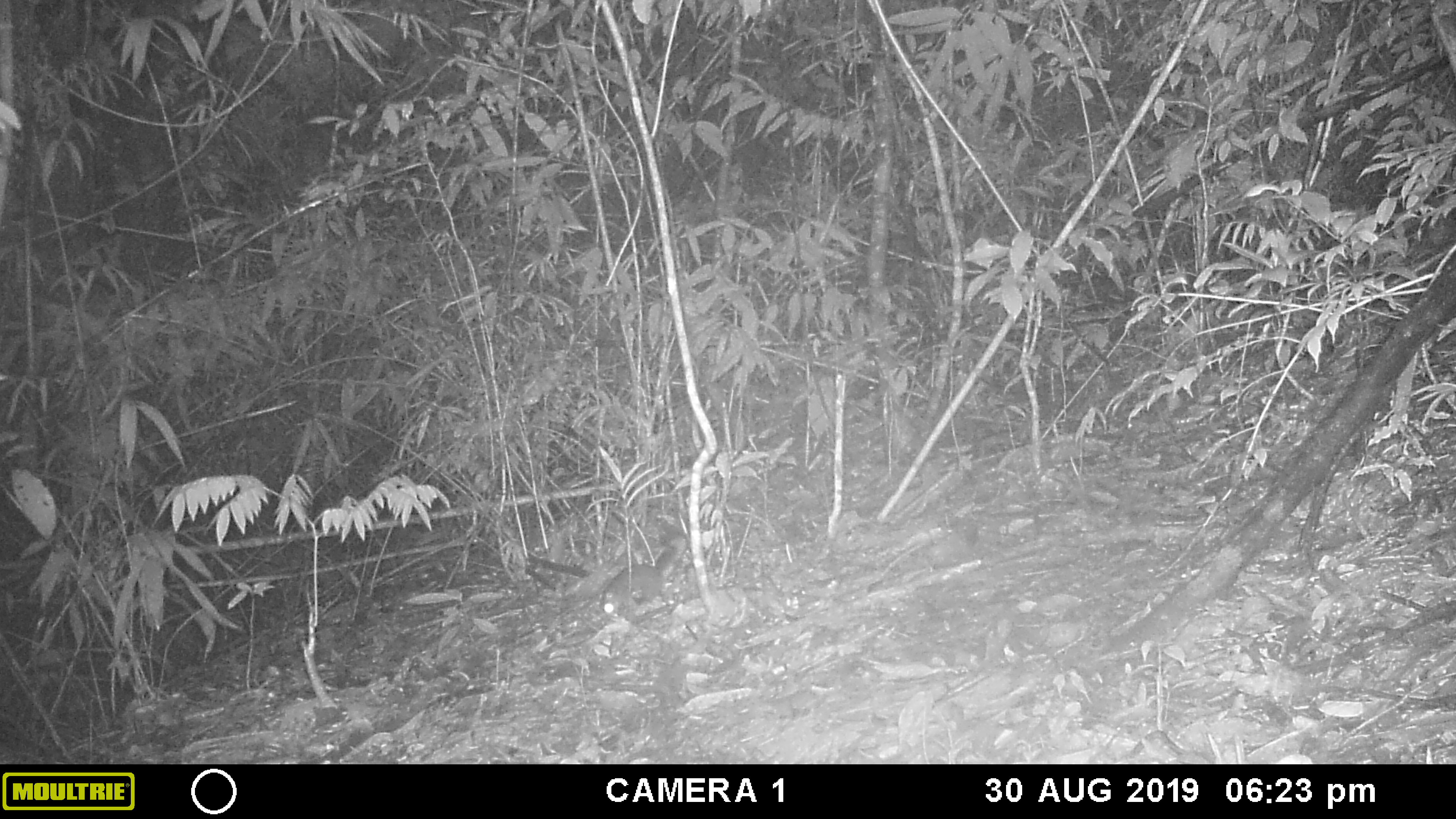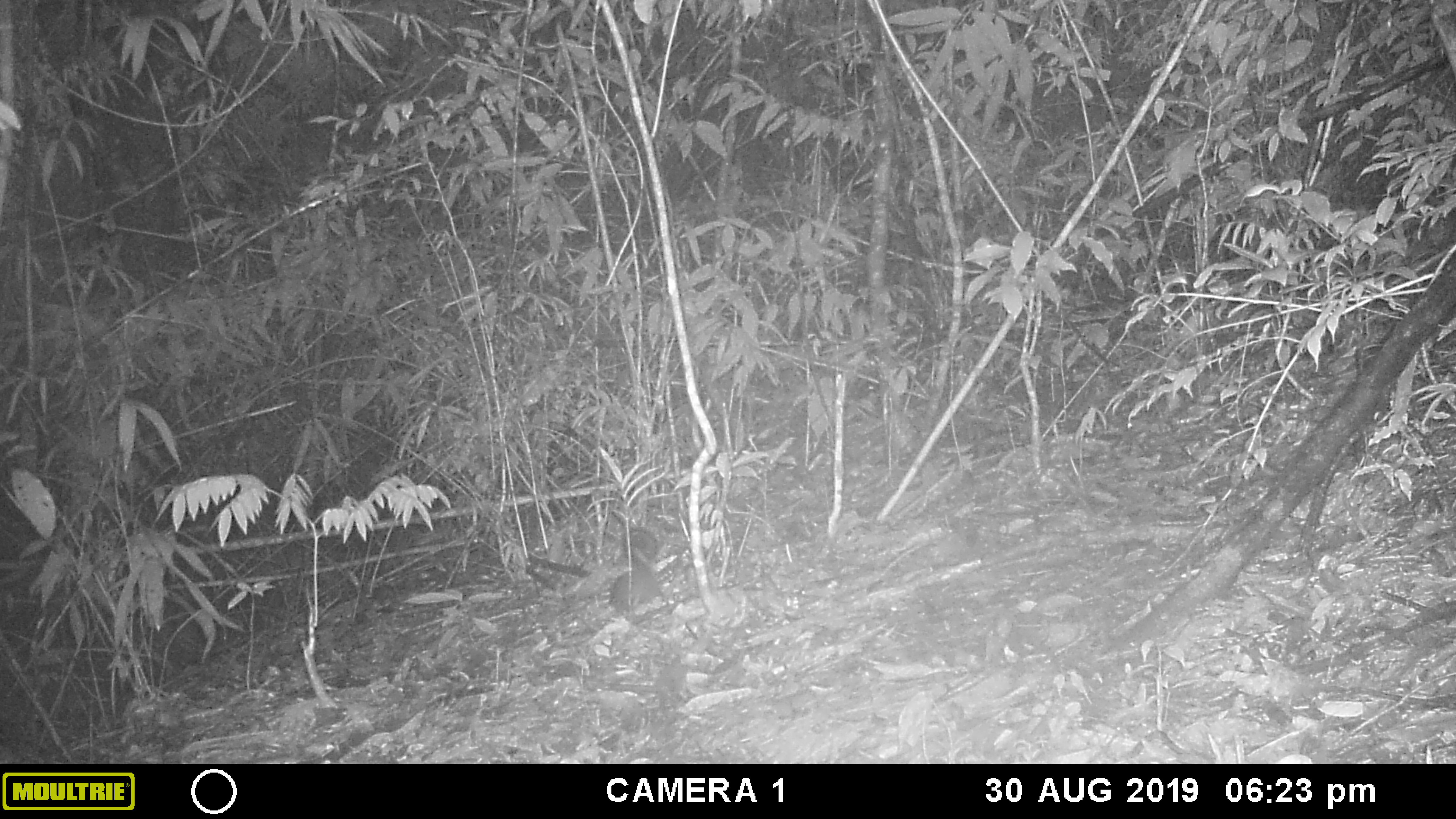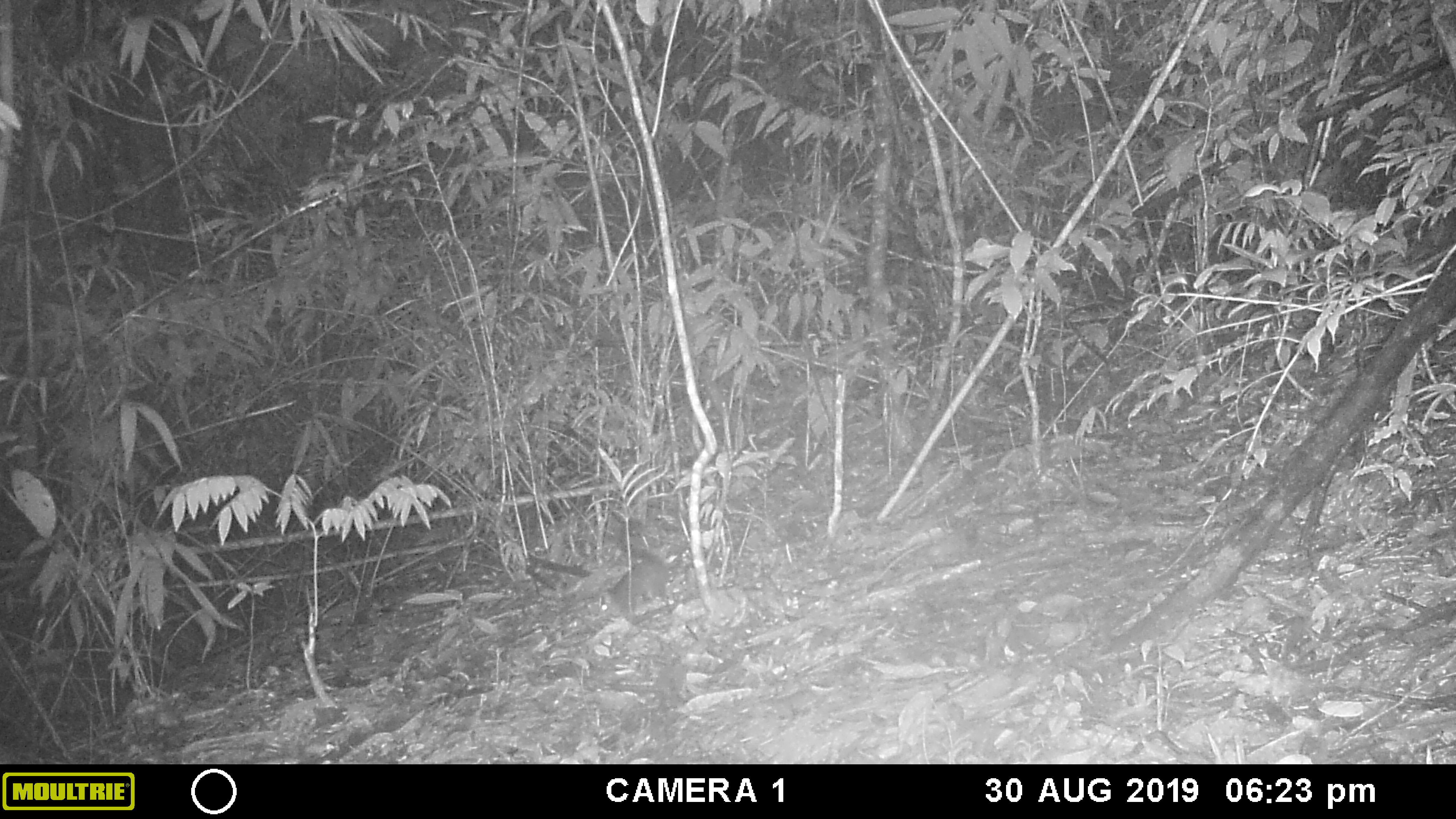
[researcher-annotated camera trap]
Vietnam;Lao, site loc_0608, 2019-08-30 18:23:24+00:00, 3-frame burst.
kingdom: Animalia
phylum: Chordata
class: Mammalia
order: Rodentia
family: Sciuridae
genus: Dremomys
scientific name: Dremomys rufigenis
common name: red-cheeked squirrel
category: red cheeked squirrel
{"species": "red cheeked squirrel (red-cheeked squirrel) (Dremomys rufigenis)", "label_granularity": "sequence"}